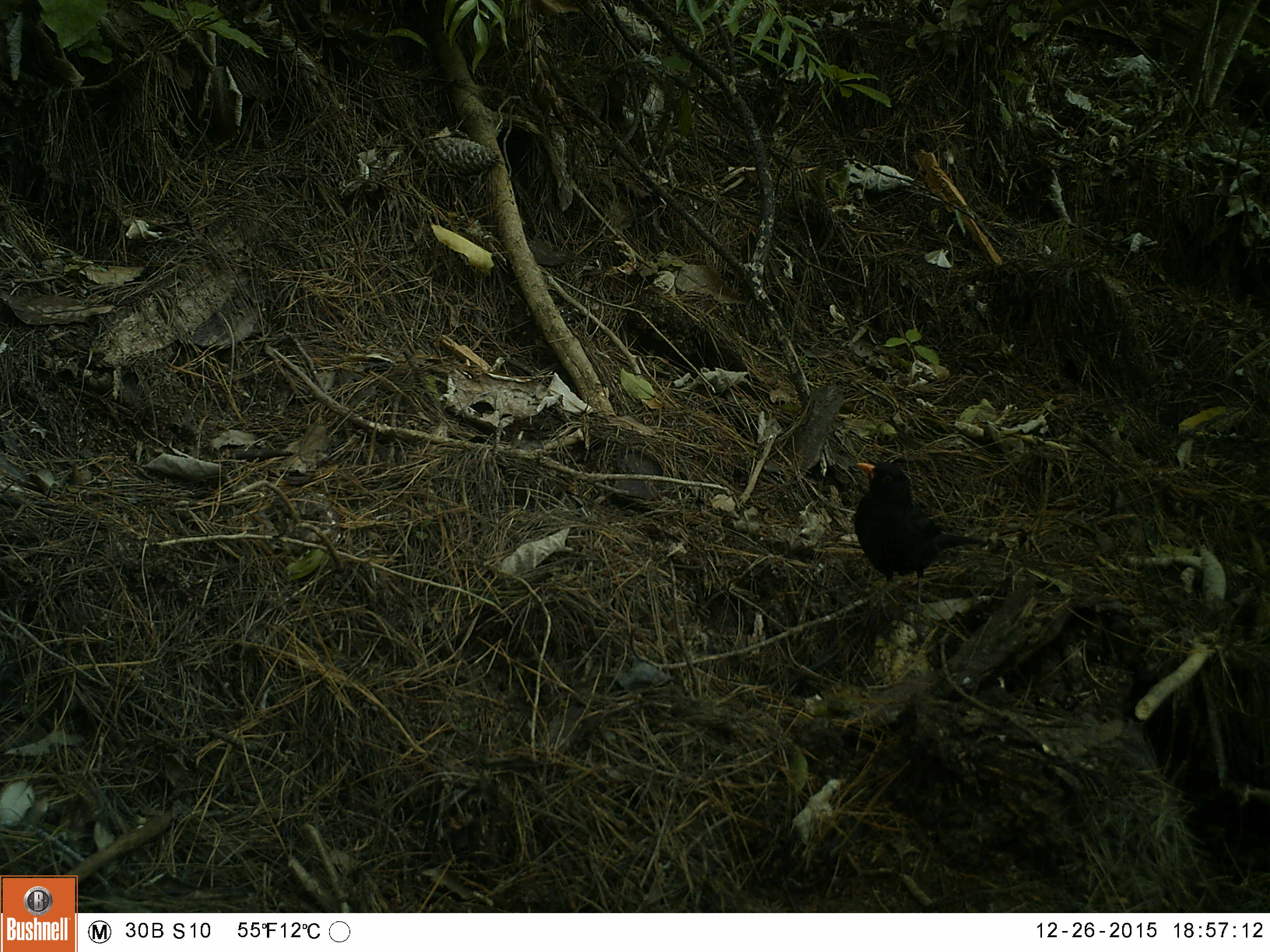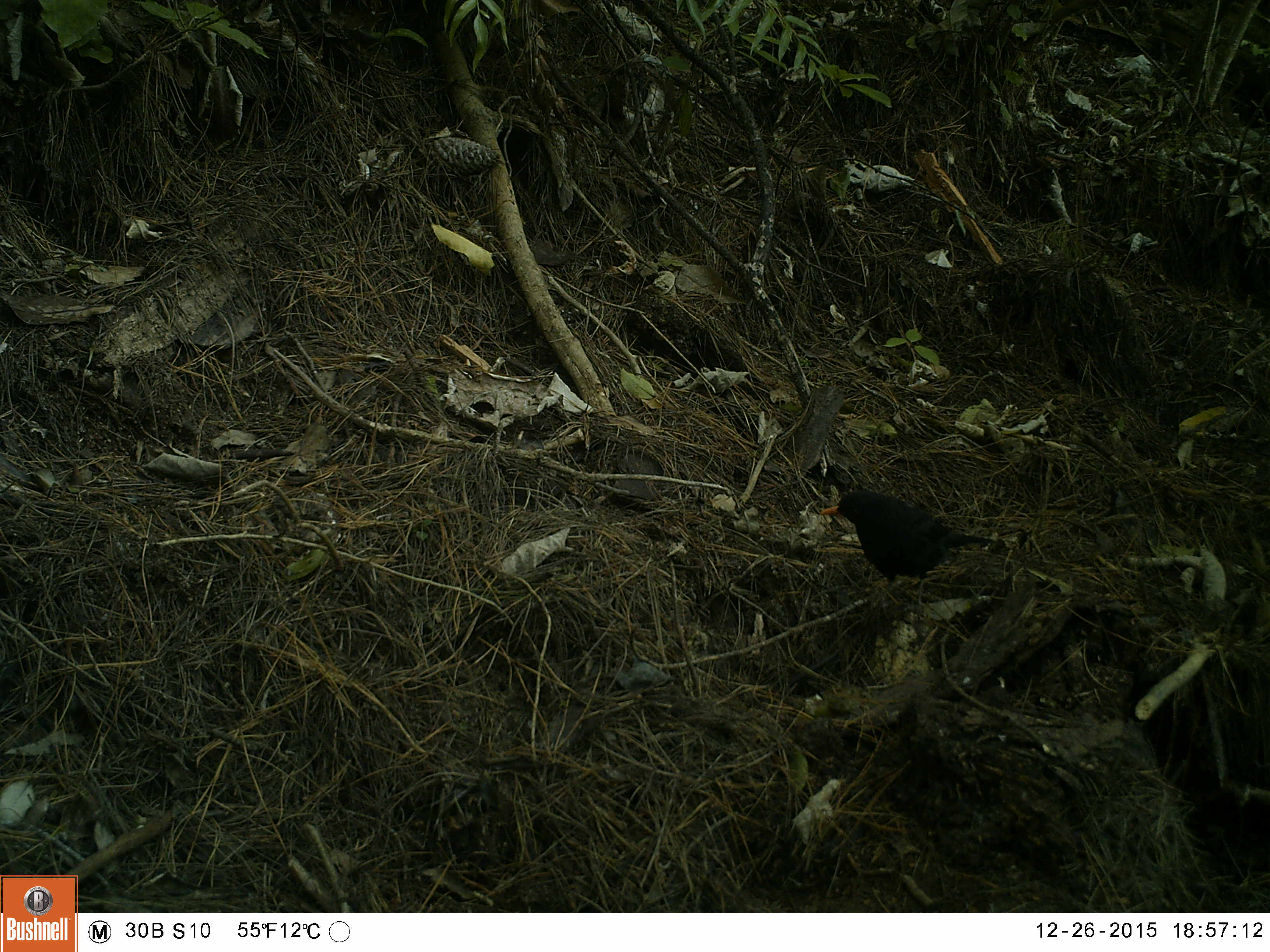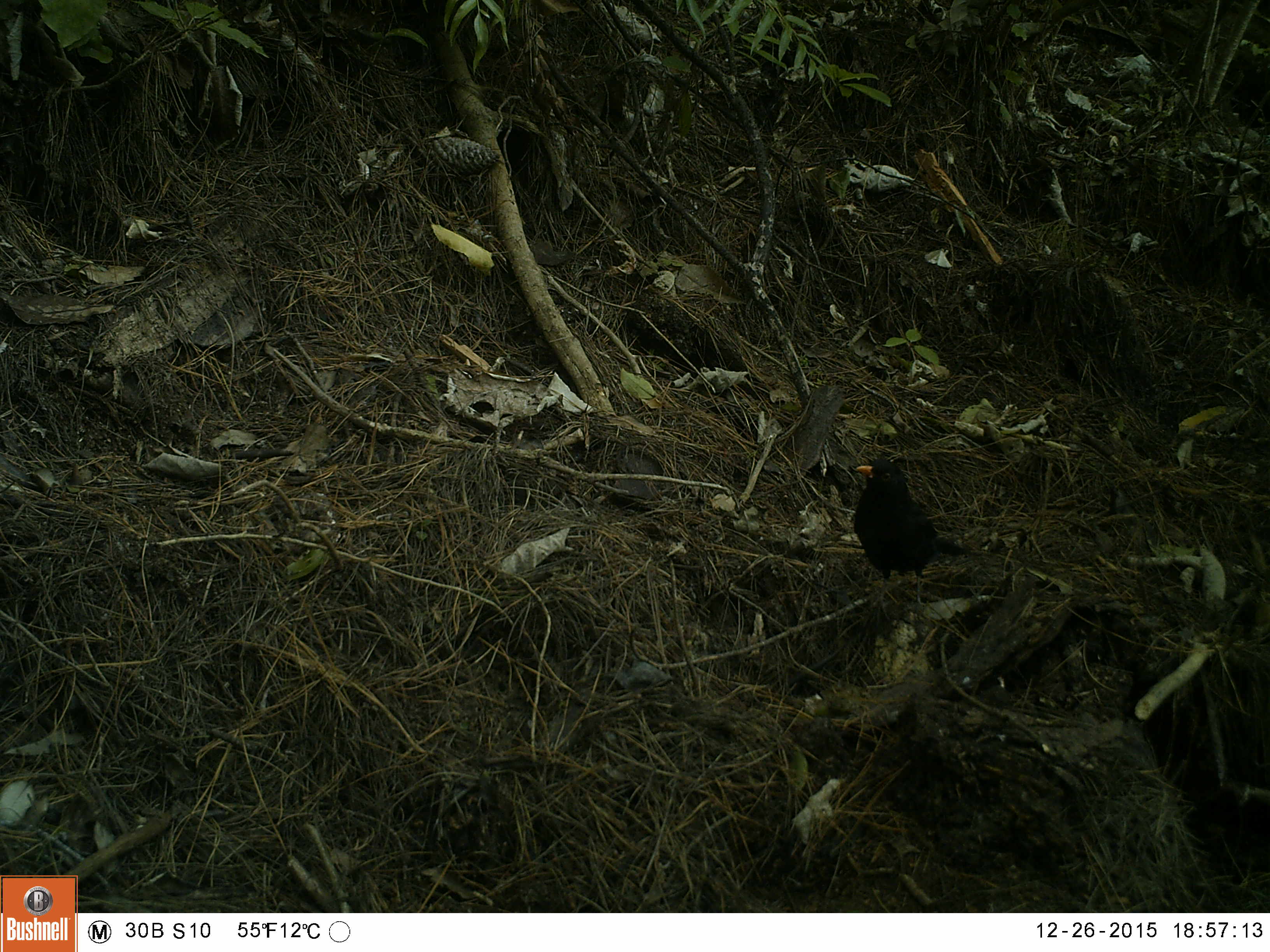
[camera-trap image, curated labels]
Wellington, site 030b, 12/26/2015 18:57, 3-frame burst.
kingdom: Animalia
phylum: Chordata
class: Aves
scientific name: Aves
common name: bird